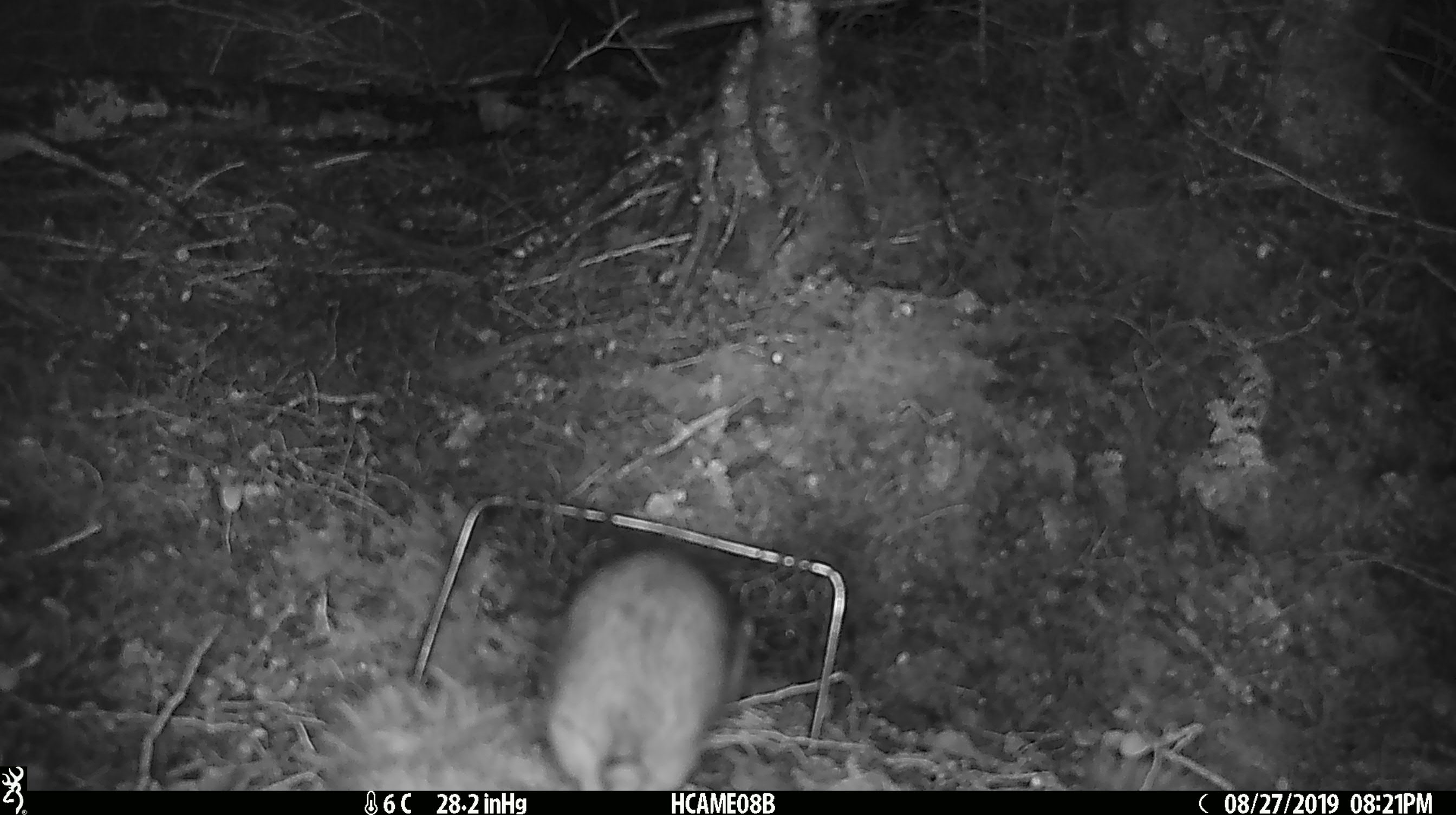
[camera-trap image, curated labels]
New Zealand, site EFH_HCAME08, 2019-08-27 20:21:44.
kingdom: Animalia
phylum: Chordata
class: Mammalia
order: Rodentia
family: Muridae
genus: Rattus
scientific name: Rattus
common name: rat